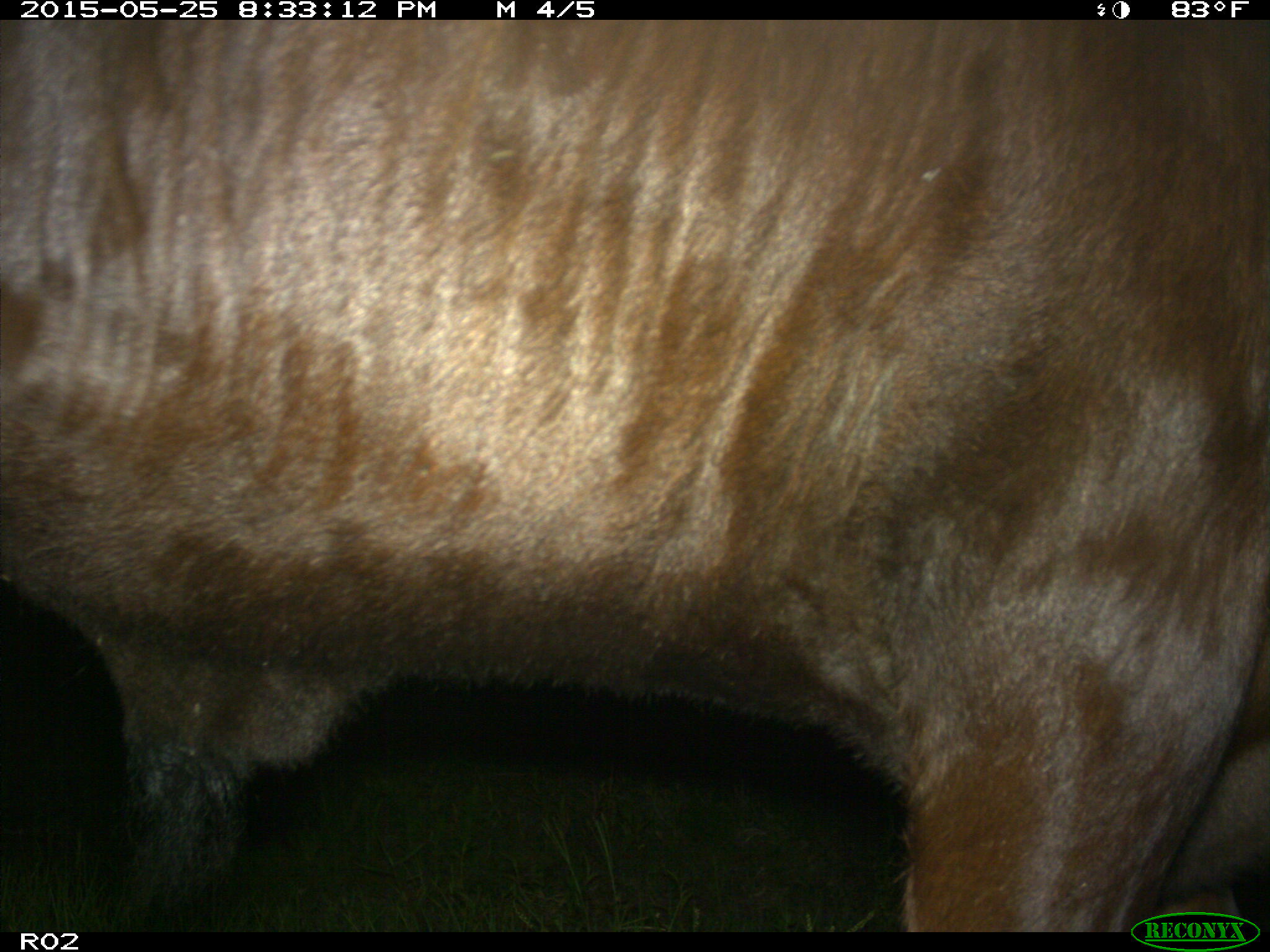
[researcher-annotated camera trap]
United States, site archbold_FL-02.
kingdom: Animalia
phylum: Chordata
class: Mammalia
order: Artiodactyla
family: Bovidae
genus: Bos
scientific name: Bos taurus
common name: domestic cow